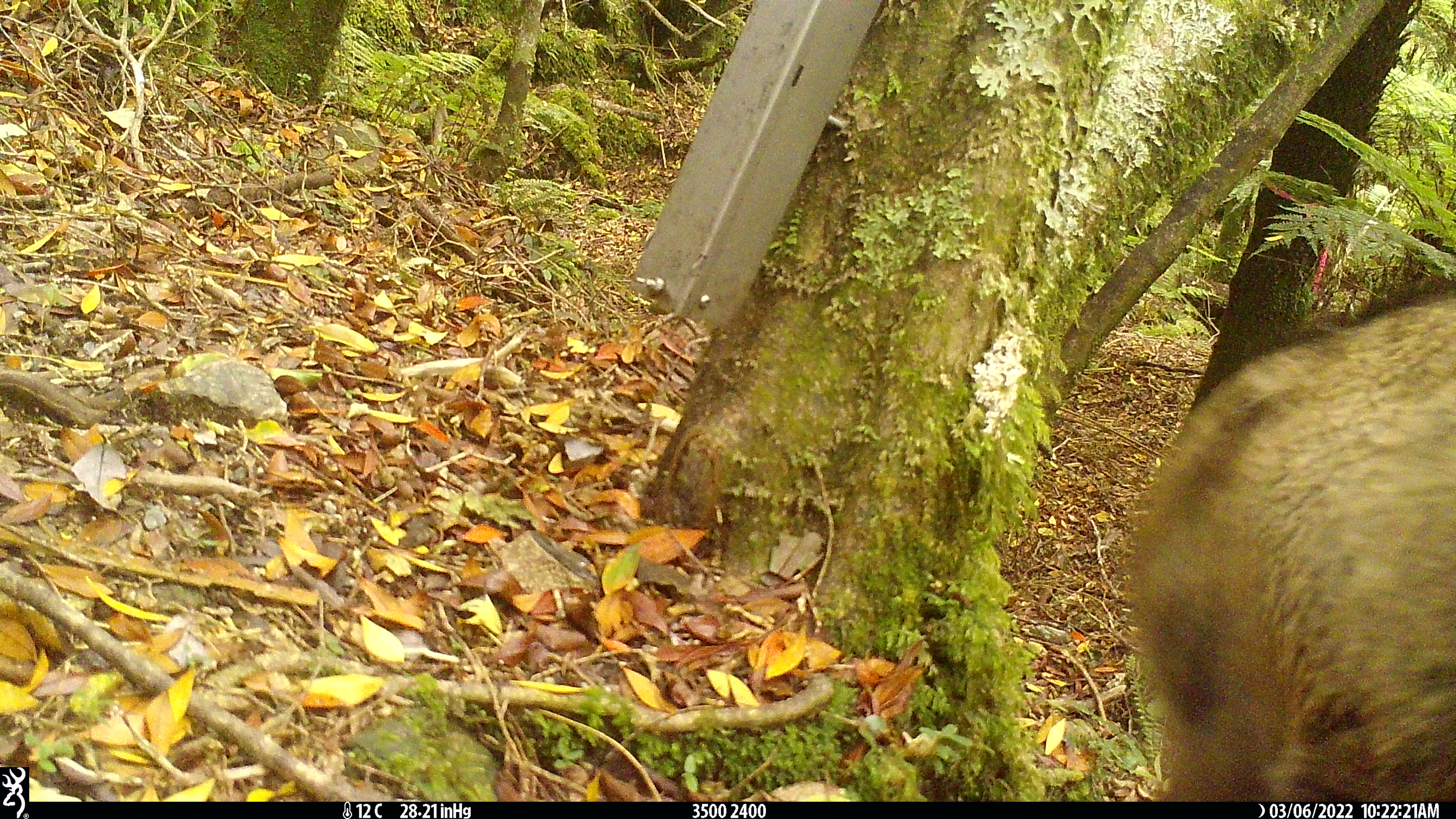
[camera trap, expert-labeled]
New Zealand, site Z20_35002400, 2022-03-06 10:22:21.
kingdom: Animalia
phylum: Chordata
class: Mammalia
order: Artiodactyla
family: Bovidae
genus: Rupicapra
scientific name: Rupicapra rupicapra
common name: alpine chamois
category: chamois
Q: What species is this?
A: Chamois (alpine chamois) (Rupicapra rupicapra).